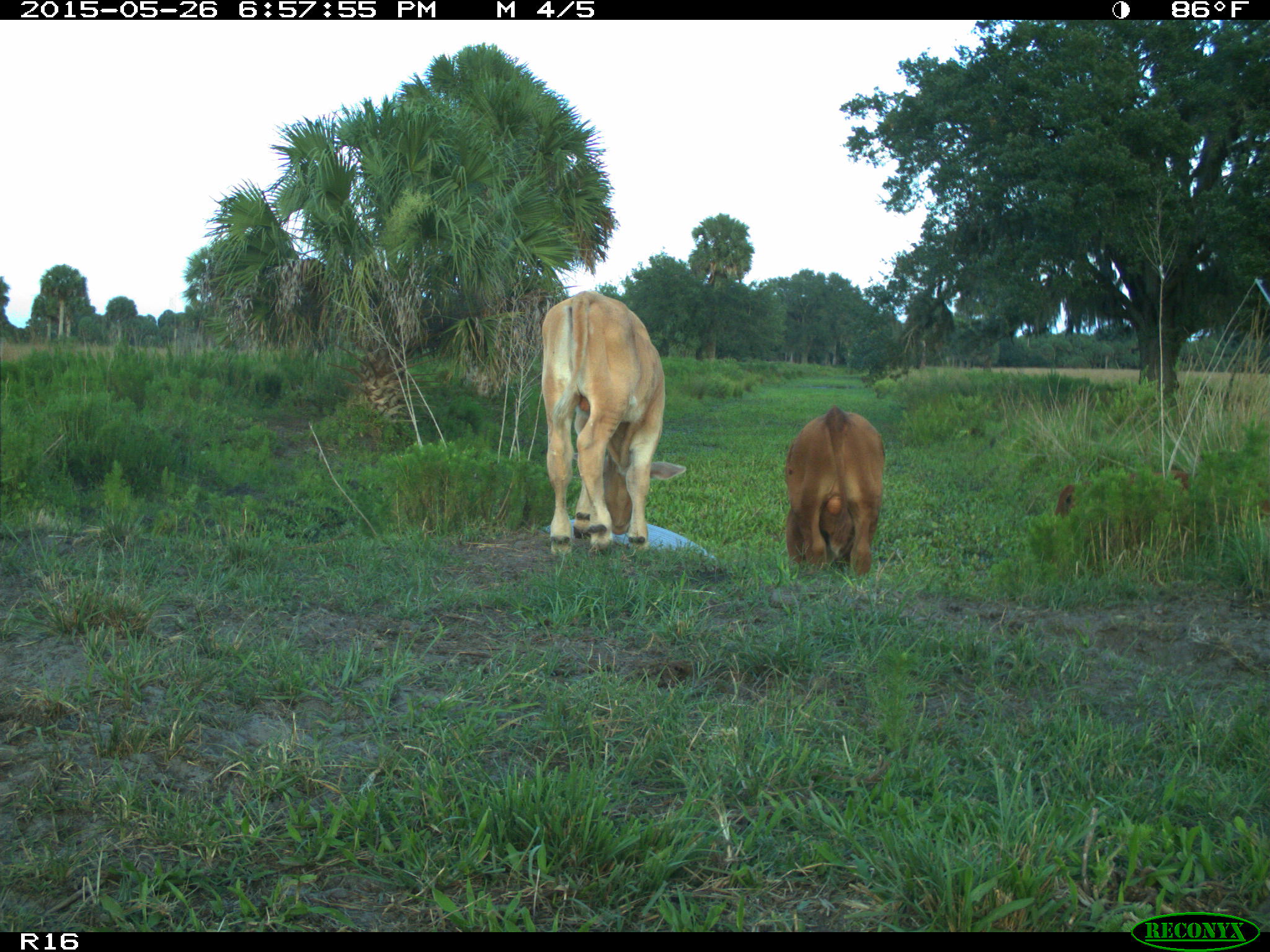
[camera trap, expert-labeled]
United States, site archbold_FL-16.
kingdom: Animalia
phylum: Chordata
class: Mammalia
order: Artiodactyla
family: Bovidae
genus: Bos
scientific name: Bos taurus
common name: domestic cow